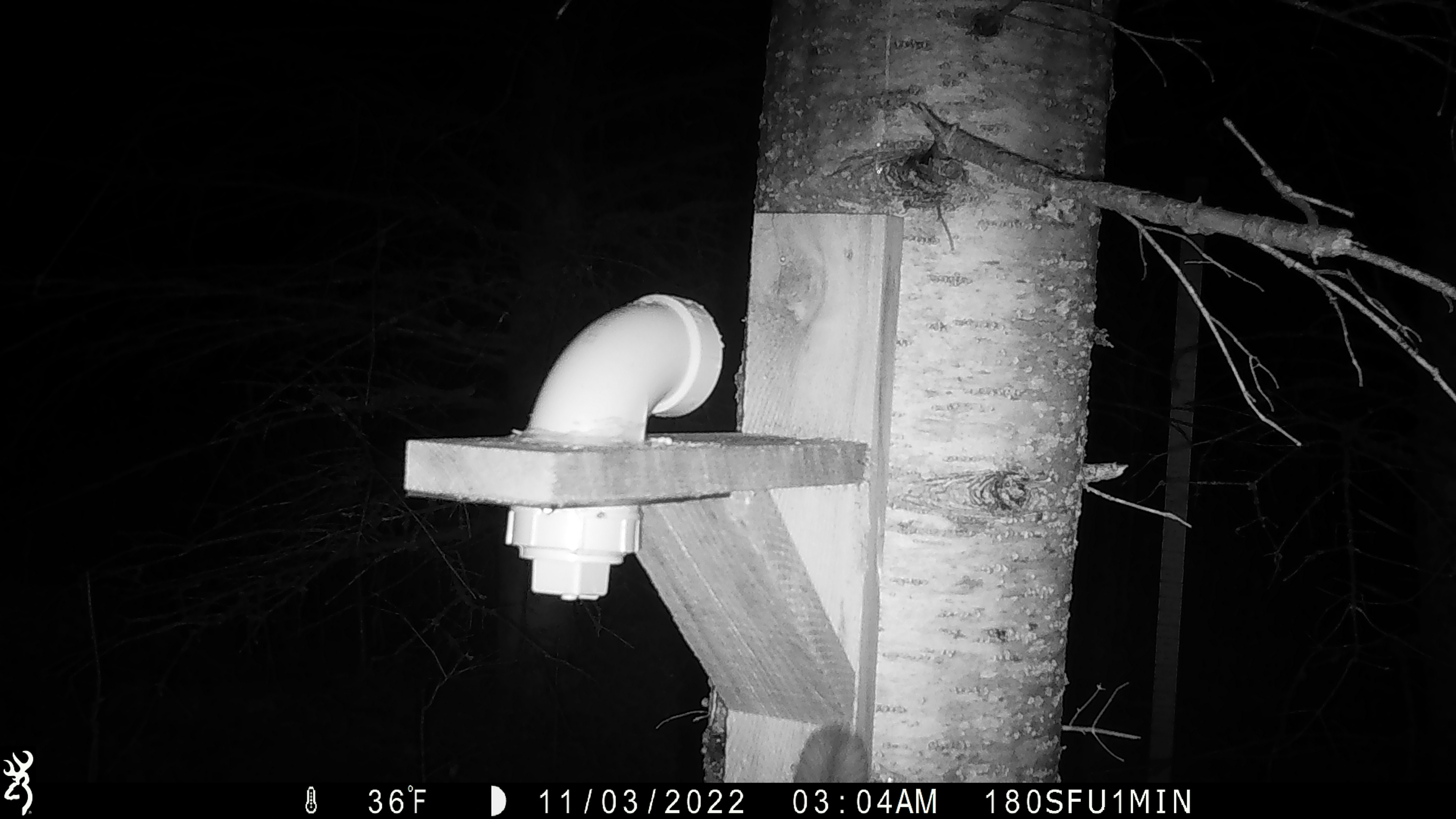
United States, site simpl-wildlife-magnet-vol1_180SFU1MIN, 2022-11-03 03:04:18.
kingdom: Animalia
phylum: Chordata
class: Mammalia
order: Rodentia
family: Sciuridae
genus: Glaucomys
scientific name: Glaucomys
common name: flying squirrel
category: flying squirrel sp.